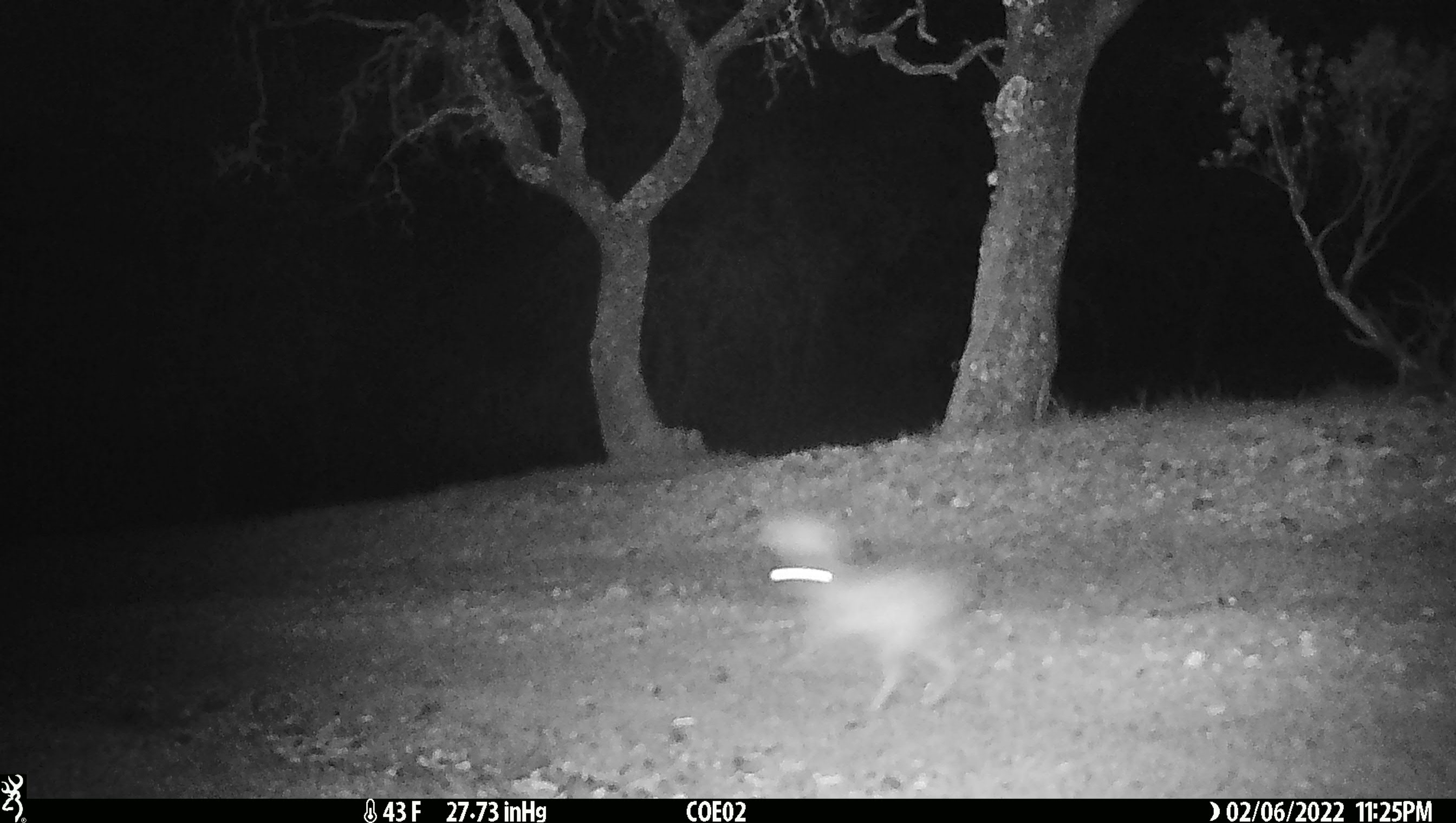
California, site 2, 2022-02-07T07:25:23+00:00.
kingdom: Animalia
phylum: Chordata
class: Mammalia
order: Lagomorpha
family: Leporidae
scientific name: Leporidae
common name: rabbit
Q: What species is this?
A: Rabbit (Leporidae).